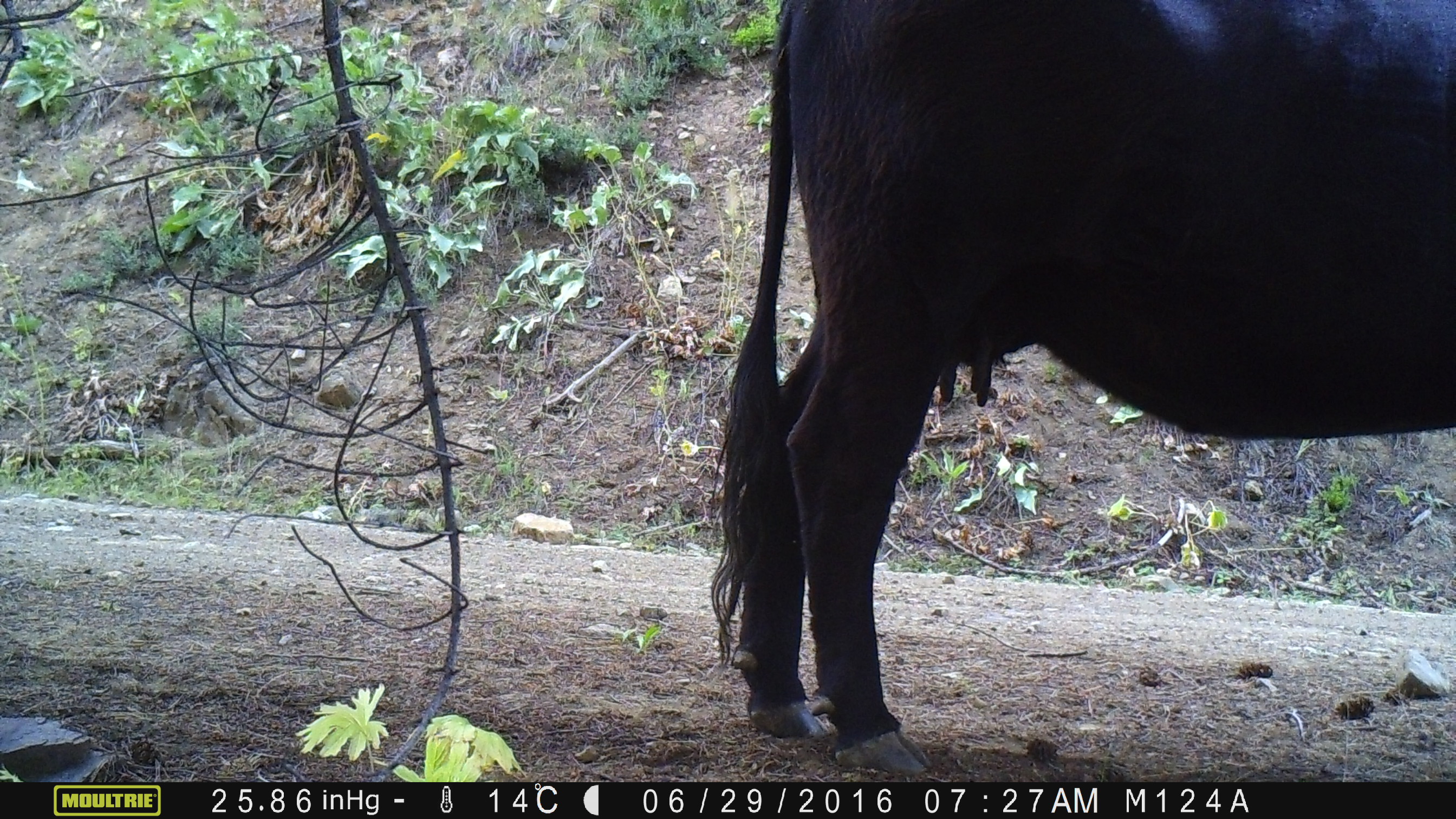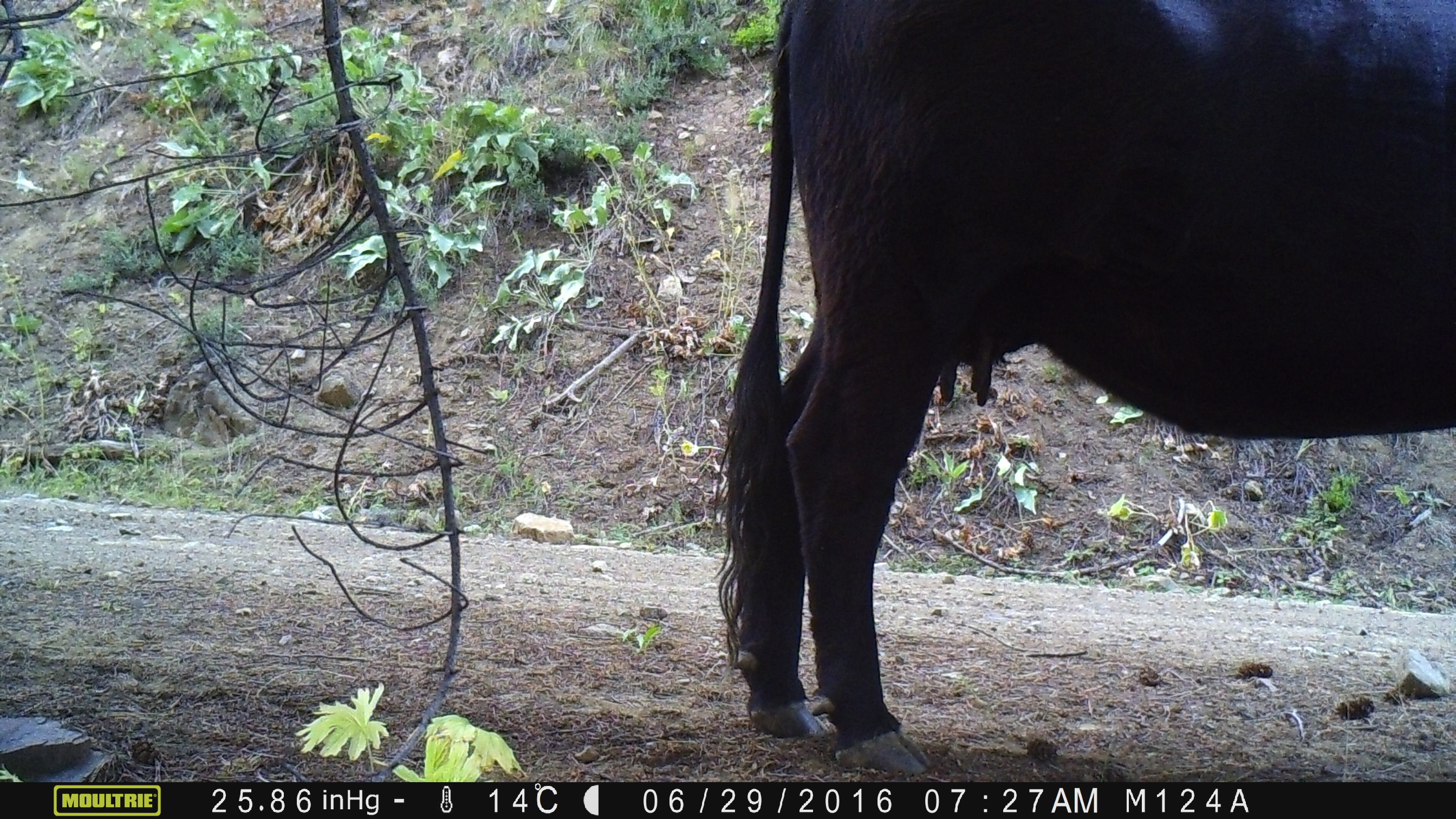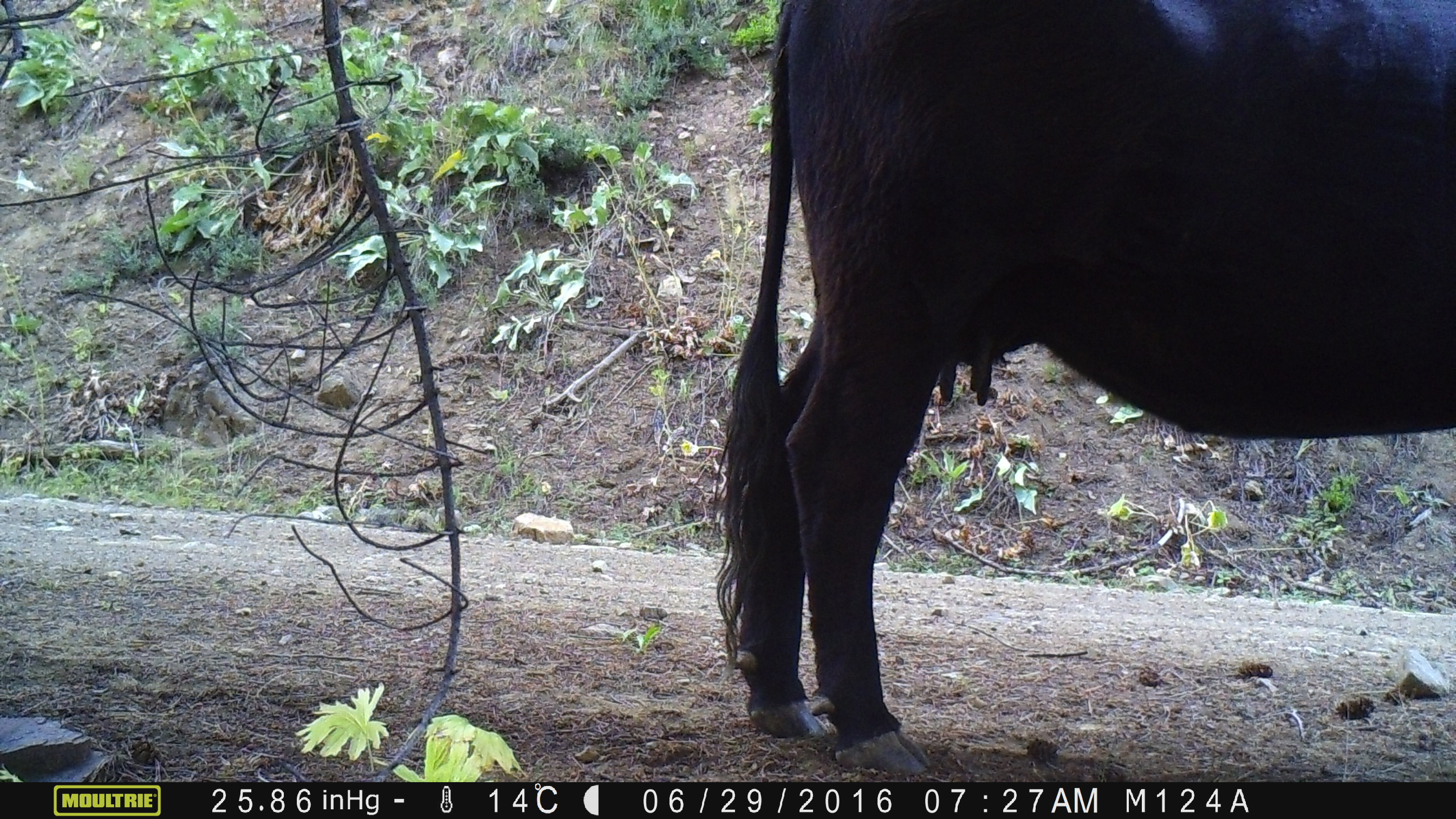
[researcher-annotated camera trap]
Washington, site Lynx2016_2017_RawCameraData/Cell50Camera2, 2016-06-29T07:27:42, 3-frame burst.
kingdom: Animalia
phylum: Chordata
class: Mammalia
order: Artiodactyla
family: Bovidae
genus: Bos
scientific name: Bos taurus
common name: domestic cattle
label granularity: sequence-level